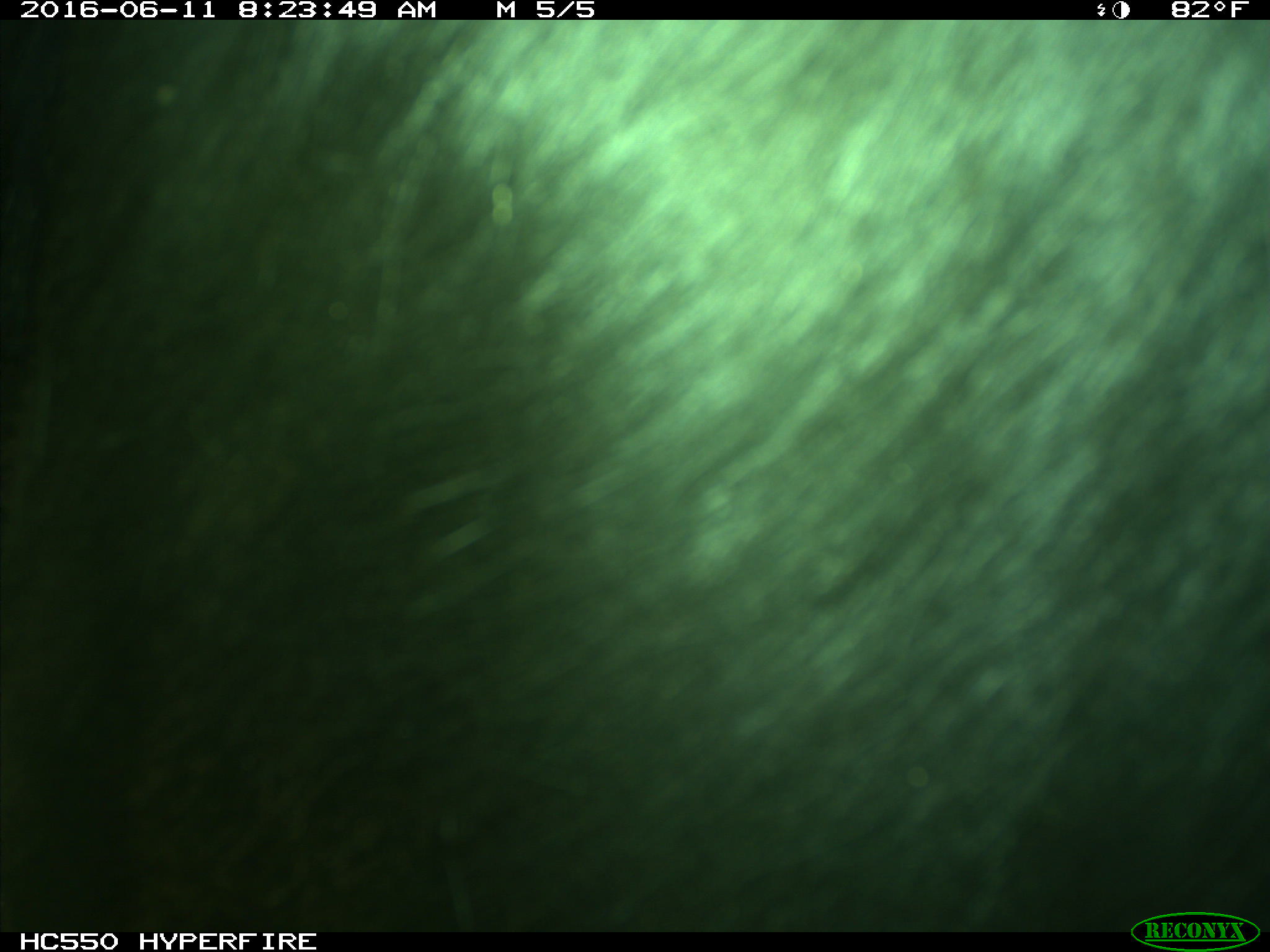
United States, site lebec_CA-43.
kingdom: Animalia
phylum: Chordata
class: Mammalia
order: Artiodactyla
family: Bovidae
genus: Bos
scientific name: Bos taurus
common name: domestic cow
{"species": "Bos taurus (domestic cow)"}